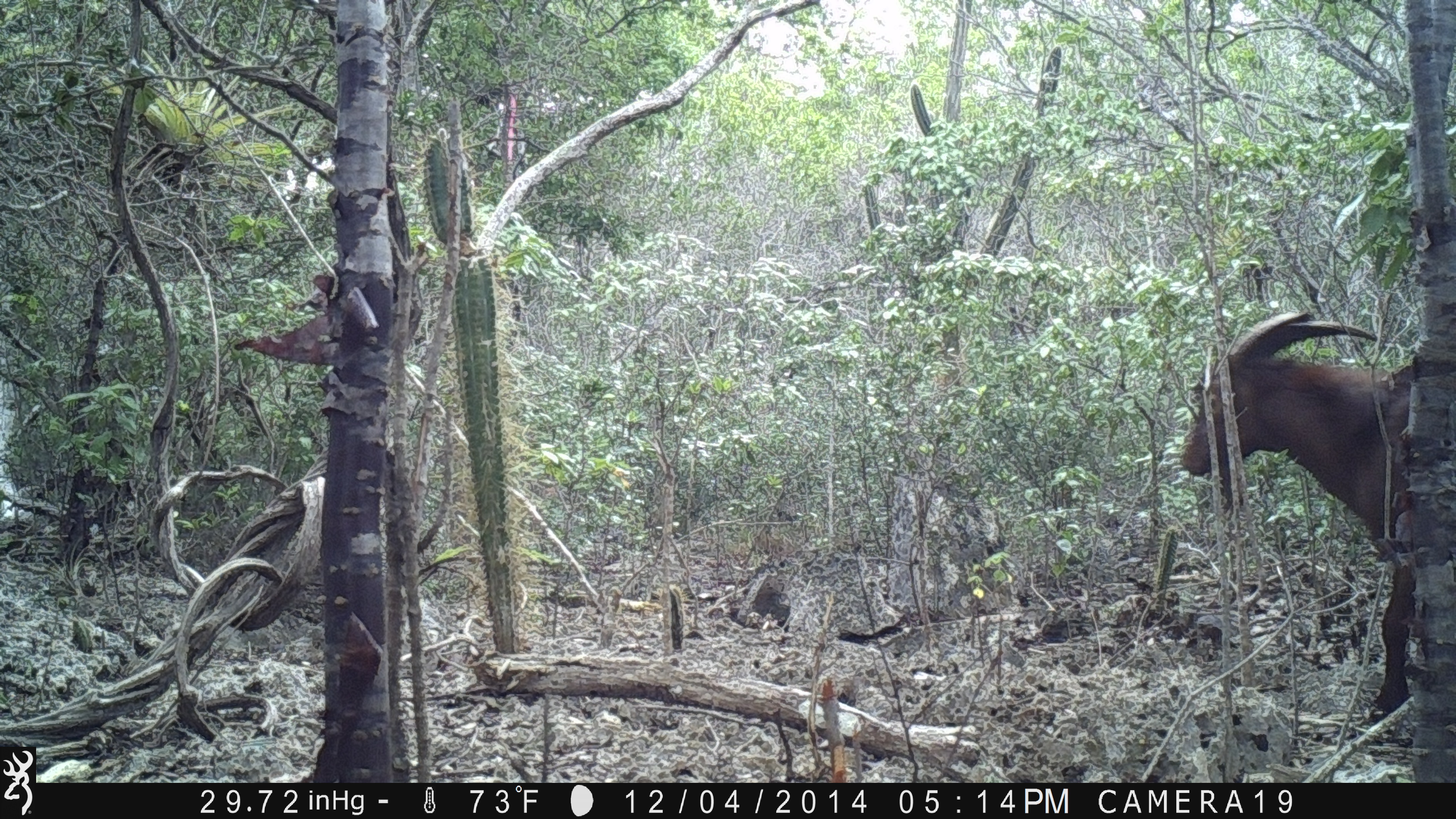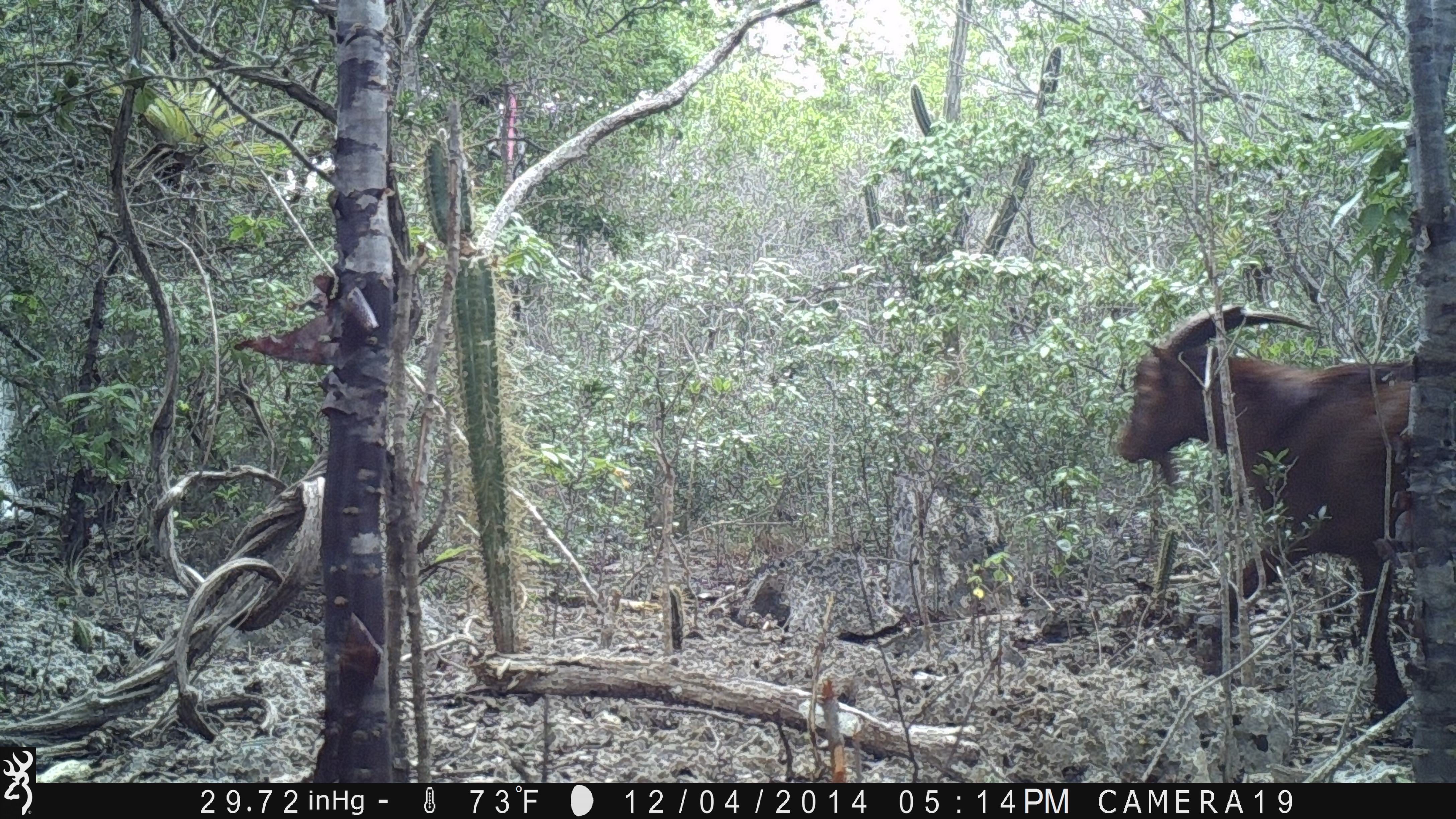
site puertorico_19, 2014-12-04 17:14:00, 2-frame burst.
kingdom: Animalia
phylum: Chordata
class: Mammalia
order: Artiodactyla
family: Bovidae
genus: Capra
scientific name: Capra hircus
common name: goat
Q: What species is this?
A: Goat (Capra hircus).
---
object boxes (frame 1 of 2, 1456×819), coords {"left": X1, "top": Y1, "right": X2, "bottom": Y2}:
goat: {"left": 1174, "top": 308, "right": 1449, "bottom": 721}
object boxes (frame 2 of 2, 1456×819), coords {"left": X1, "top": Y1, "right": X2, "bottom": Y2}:
goat: {"left": 1106, "top": 304, "right": 1453, "bottom": 717}